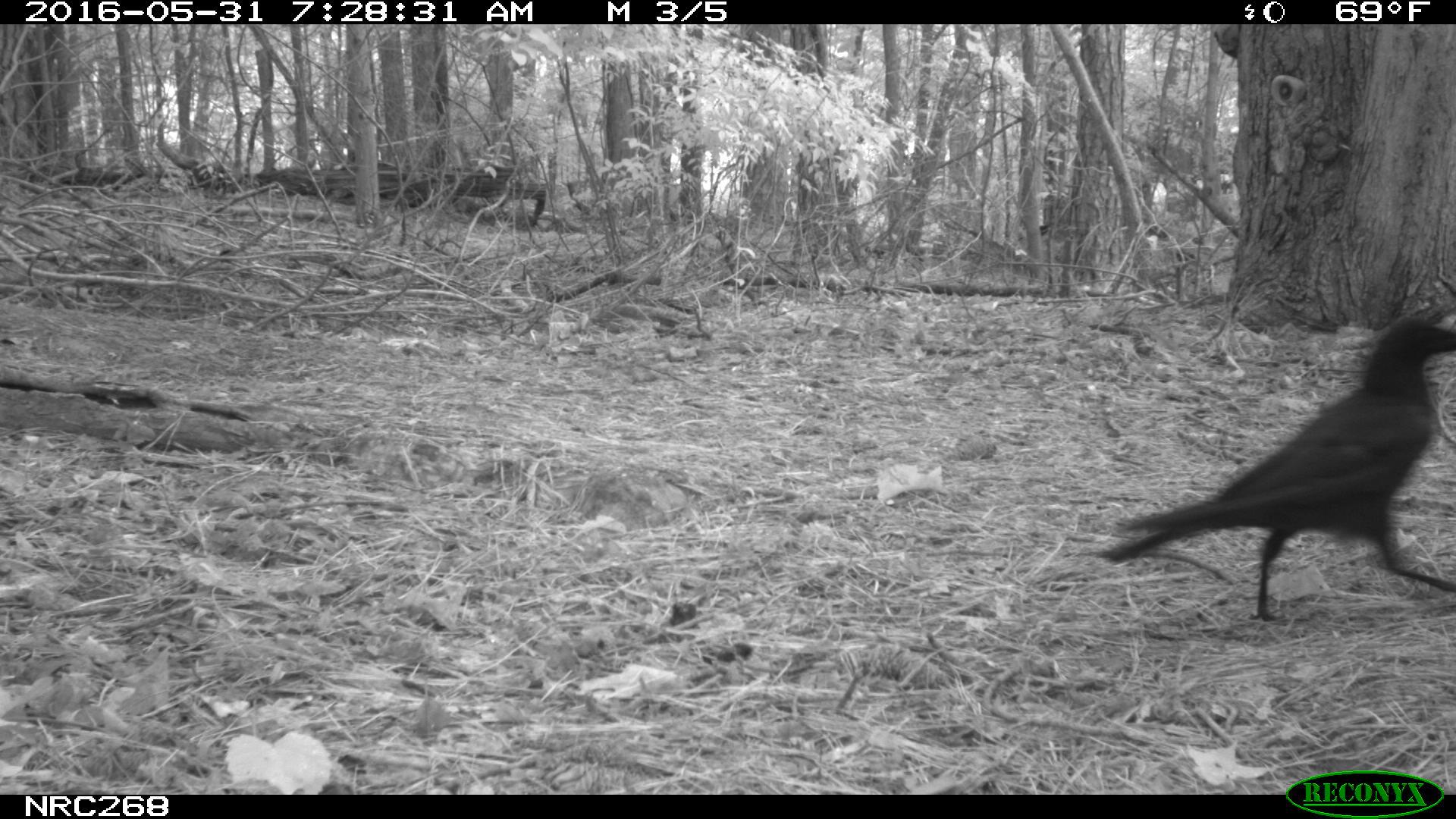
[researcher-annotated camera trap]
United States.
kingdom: Animalia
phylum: Chordata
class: Aves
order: Passeriformes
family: Corvidae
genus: Corvus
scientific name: Corvus brachyrhynchos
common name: american crow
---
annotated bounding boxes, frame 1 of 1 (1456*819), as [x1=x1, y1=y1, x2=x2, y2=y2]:
American Crow: [x1=1088, y1=307, x2=1455, y2=621]